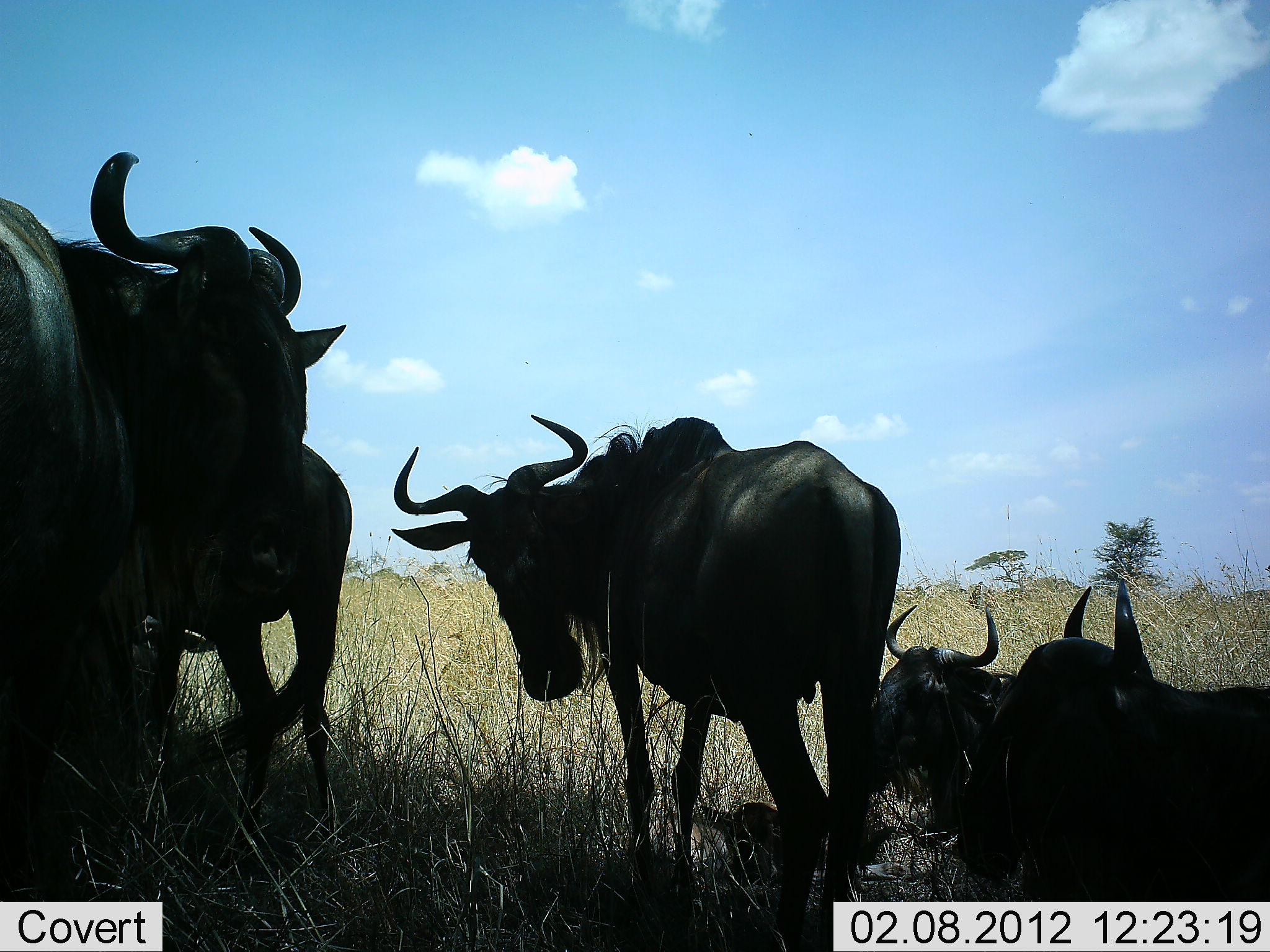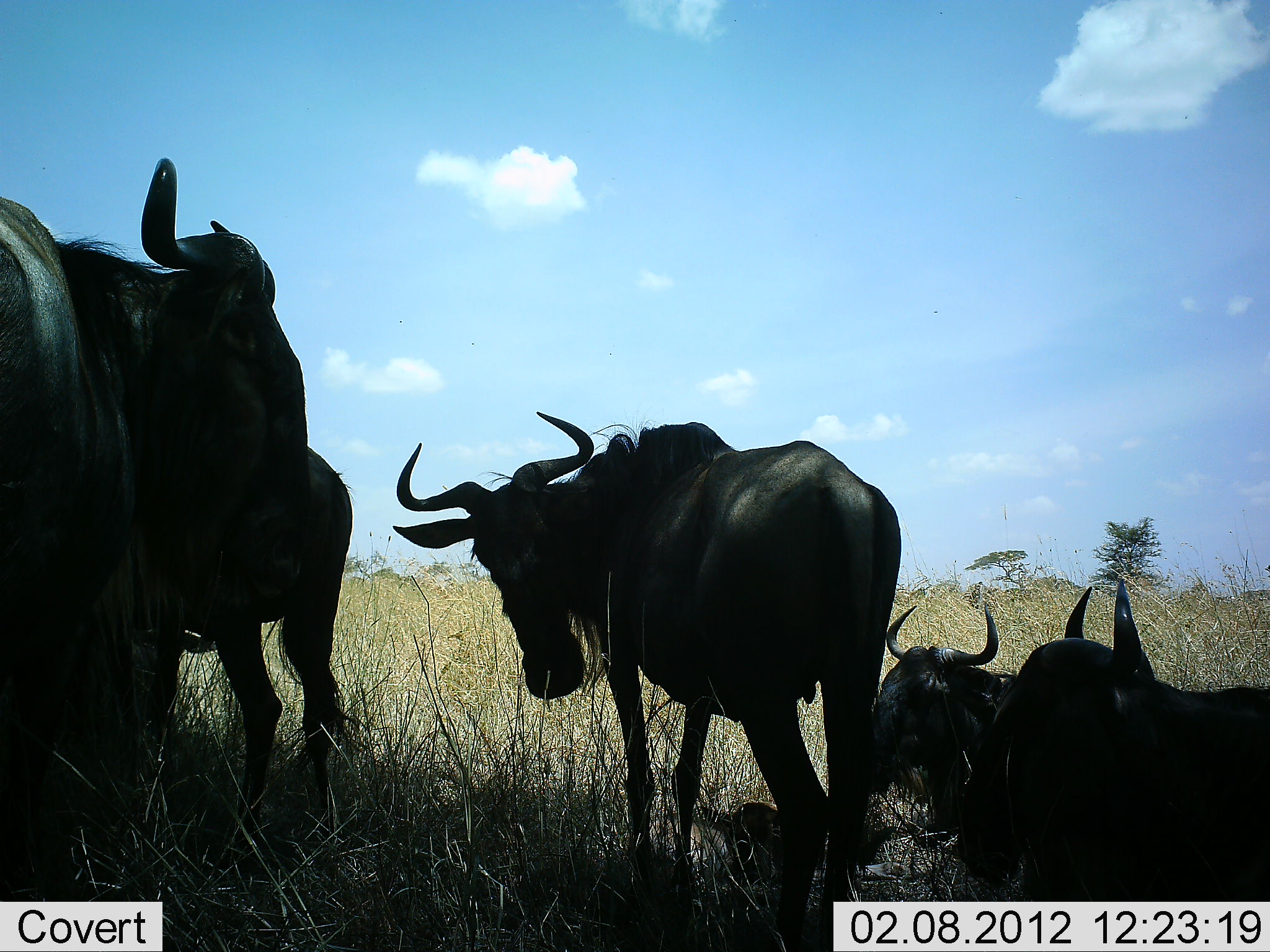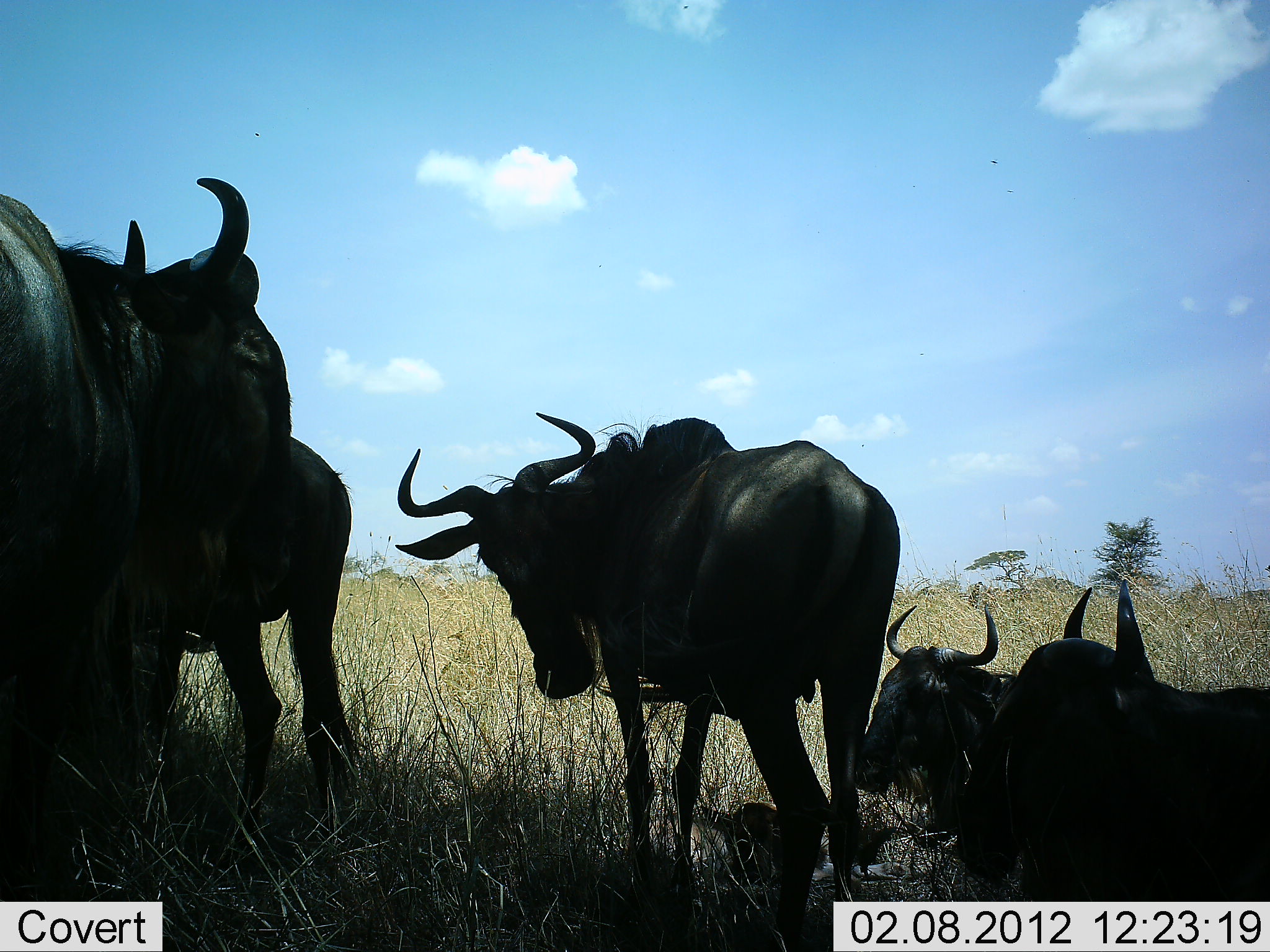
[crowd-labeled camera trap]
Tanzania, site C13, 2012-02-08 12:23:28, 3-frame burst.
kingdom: Animalia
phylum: Chordata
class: Mammalia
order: Artiodactyla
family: Bovidae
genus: Connochaetes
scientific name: Connochaetes taurinus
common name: blue wildebeest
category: wildebeest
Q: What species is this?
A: Wildebeest (blue wildebeest) (Connochaetes taurinus).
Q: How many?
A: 5.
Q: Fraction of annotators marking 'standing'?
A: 84%.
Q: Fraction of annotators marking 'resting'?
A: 97%.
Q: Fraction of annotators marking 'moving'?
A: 3%.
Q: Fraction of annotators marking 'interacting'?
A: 3%.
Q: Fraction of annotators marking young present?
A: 3%.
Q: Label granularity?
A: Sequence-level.